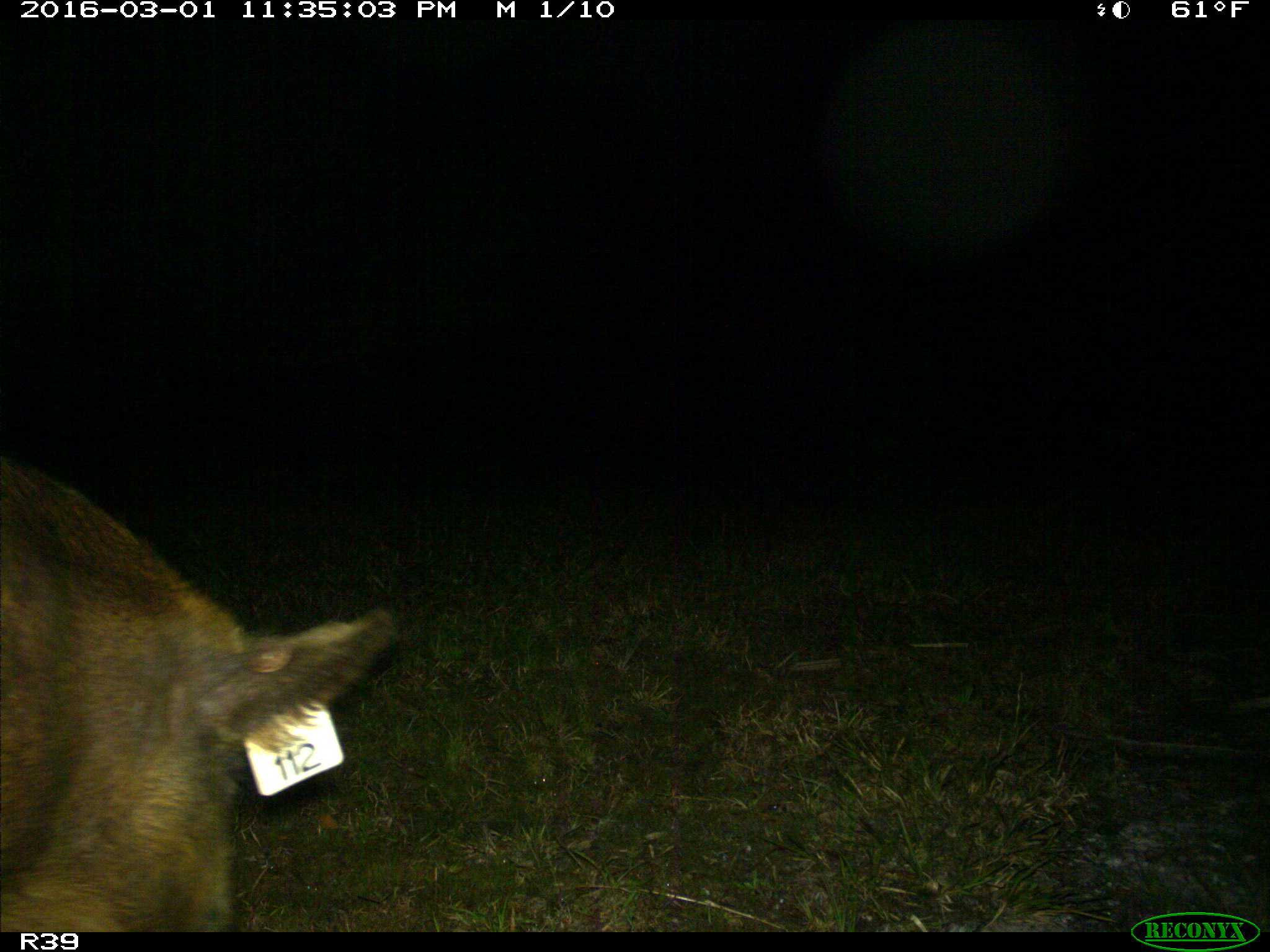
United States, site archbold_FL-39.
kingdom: Animalia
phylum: Chordata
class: Mammalia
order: Artiodactyla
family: Suidae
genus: Sus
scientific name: Sus scrofa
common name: wild boar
Sus scrofa (wild boar).